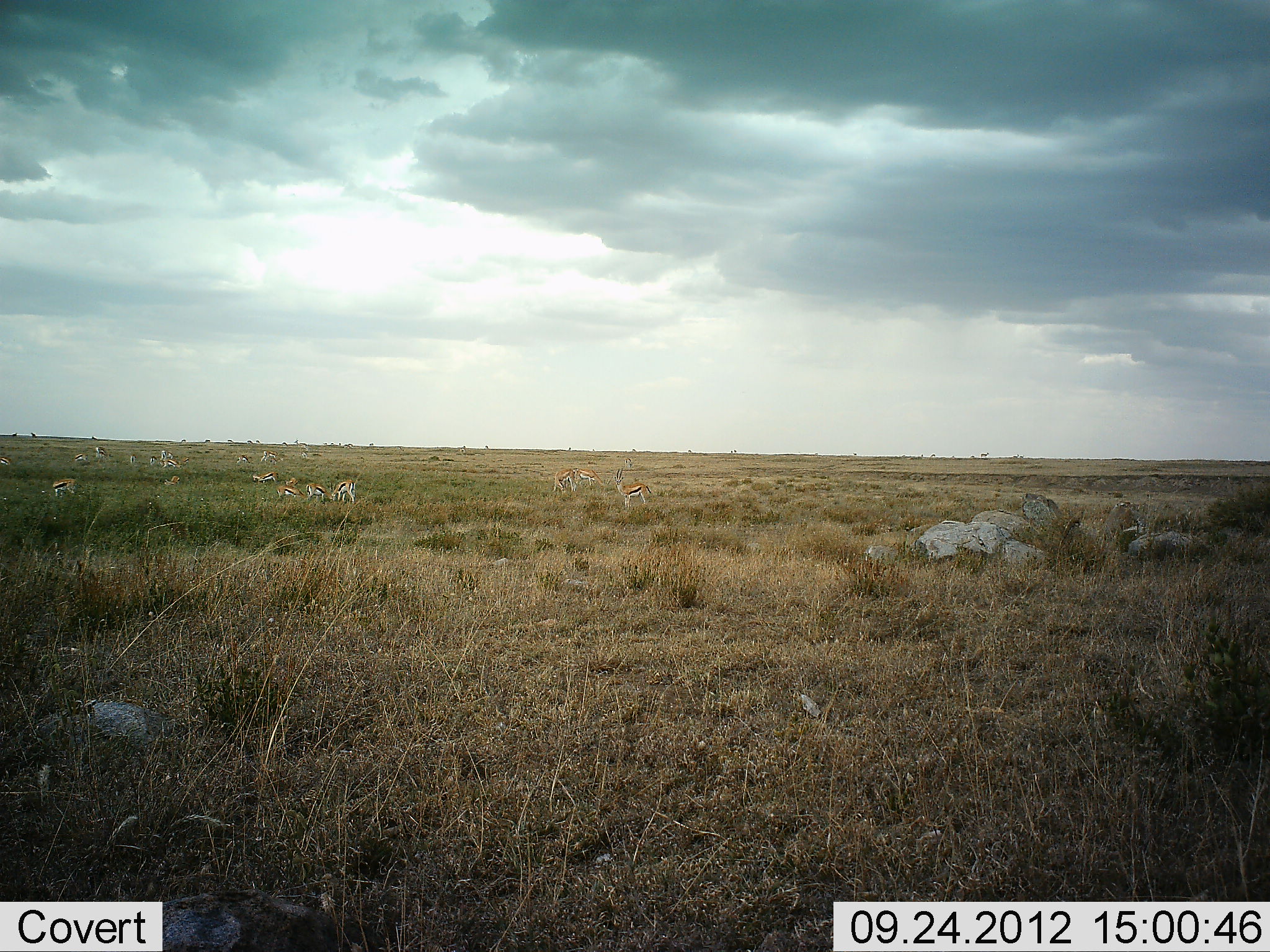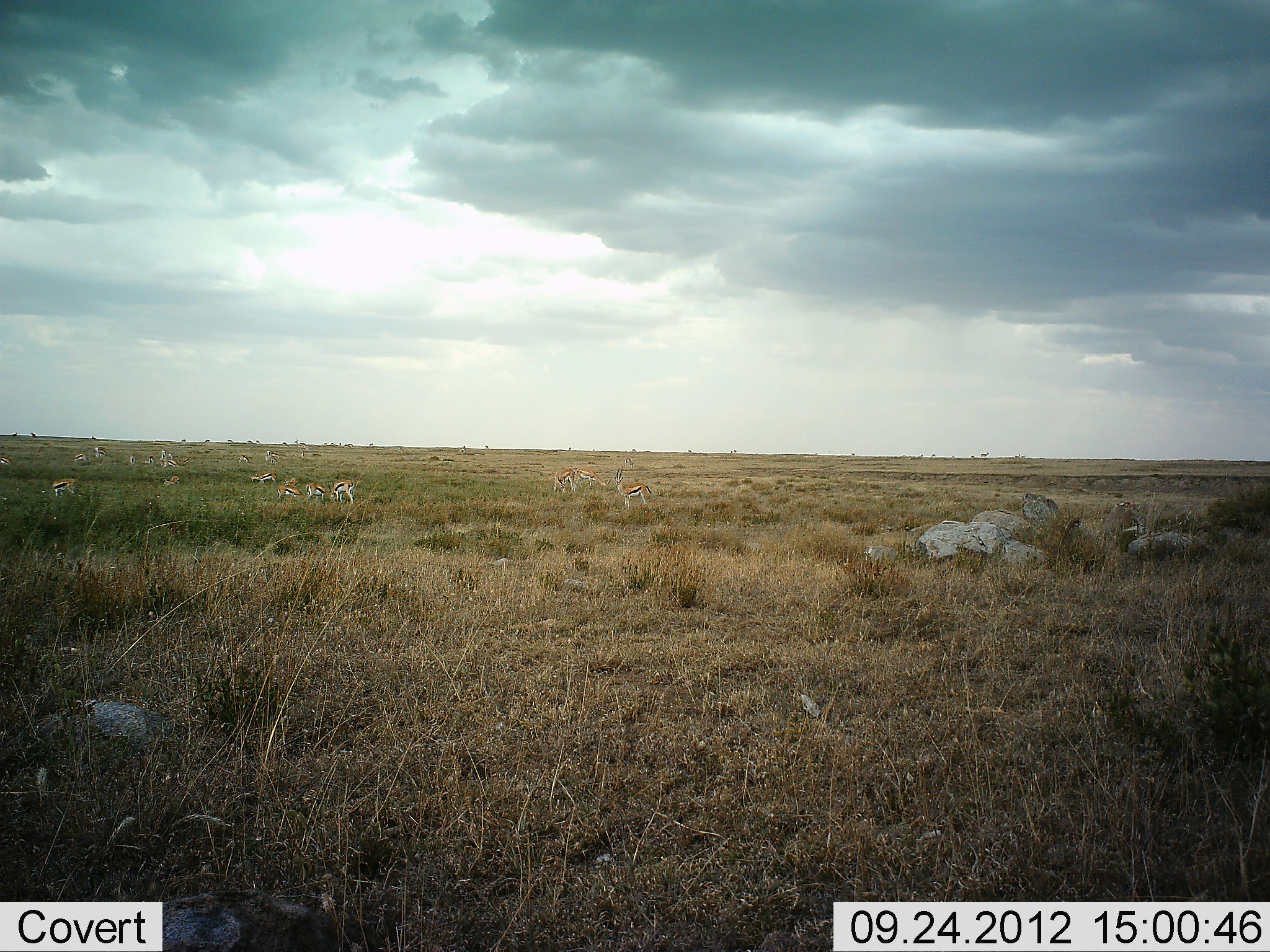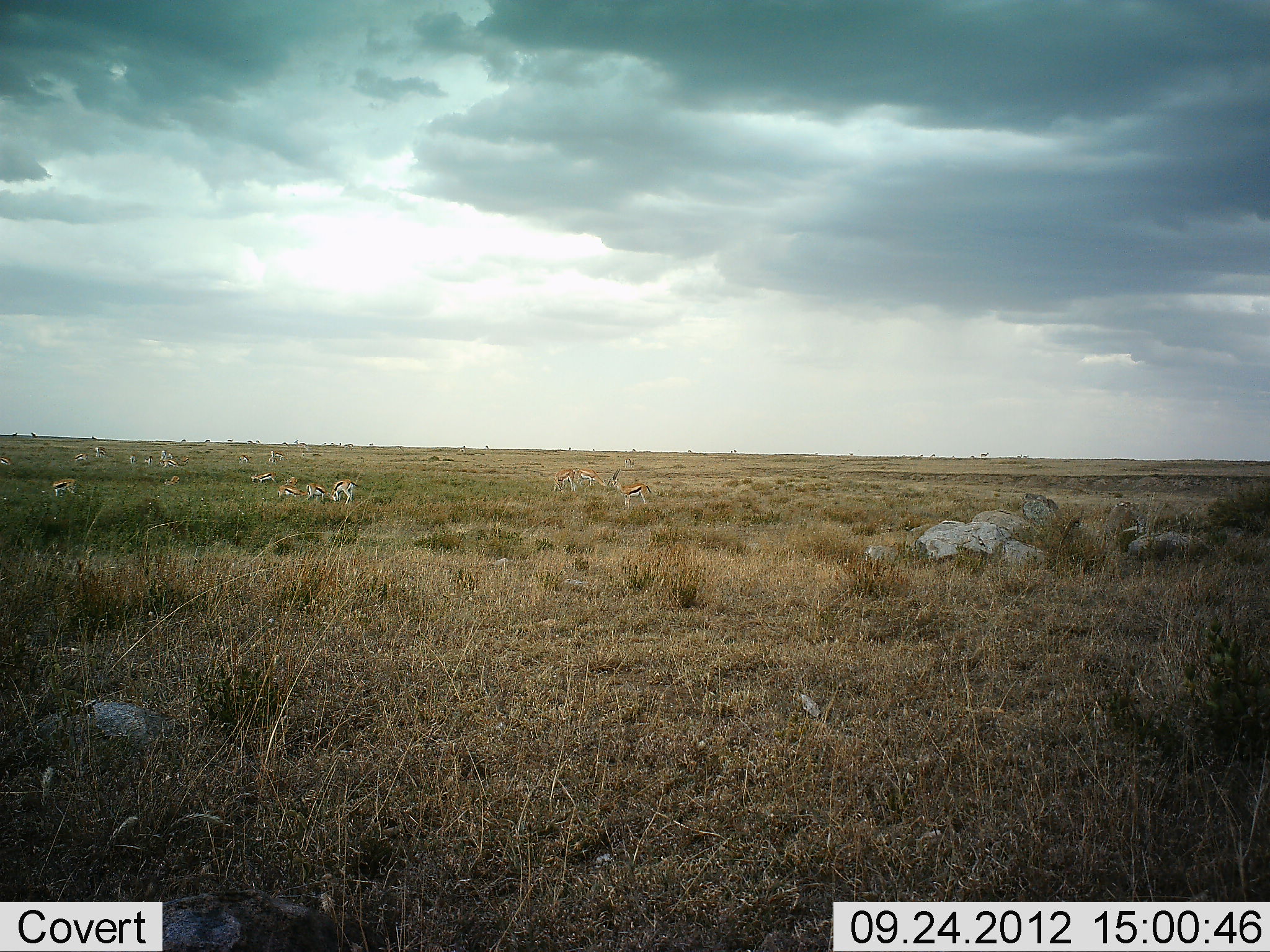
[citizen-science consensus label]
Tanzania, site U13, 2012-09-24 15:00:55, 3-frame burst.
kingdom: Animalia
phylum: Chordata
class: Mammalia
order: Artiodactyla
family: Bovidae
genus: Eudorcas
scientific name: Eudorcas thomsonii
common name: thomson's gazelle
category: gazellethomsons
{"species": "gazellethomsons (thomson's gazelle) (Eudorcas thomsonii)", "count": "11-50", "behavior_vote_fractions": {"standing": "40%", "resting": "0%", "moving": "20%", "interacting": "0%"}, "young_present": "0%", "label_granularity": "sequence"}